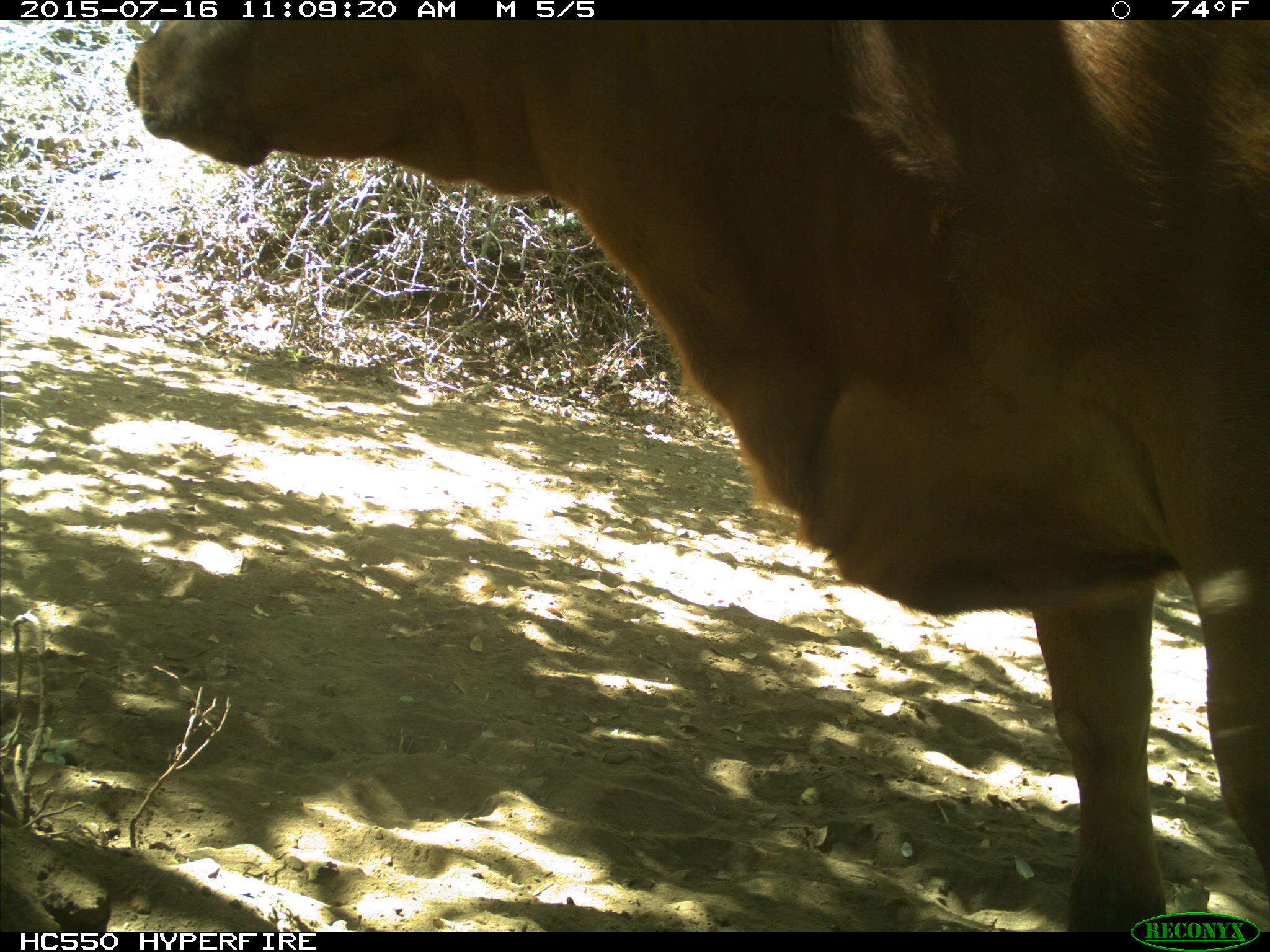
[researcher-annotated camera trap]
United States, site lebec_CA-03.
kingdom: Animalia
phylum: Chordata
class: Mammalia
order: Artiodactyla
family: Bovidae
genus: Bos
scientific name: Bos taurus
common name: domestic cow